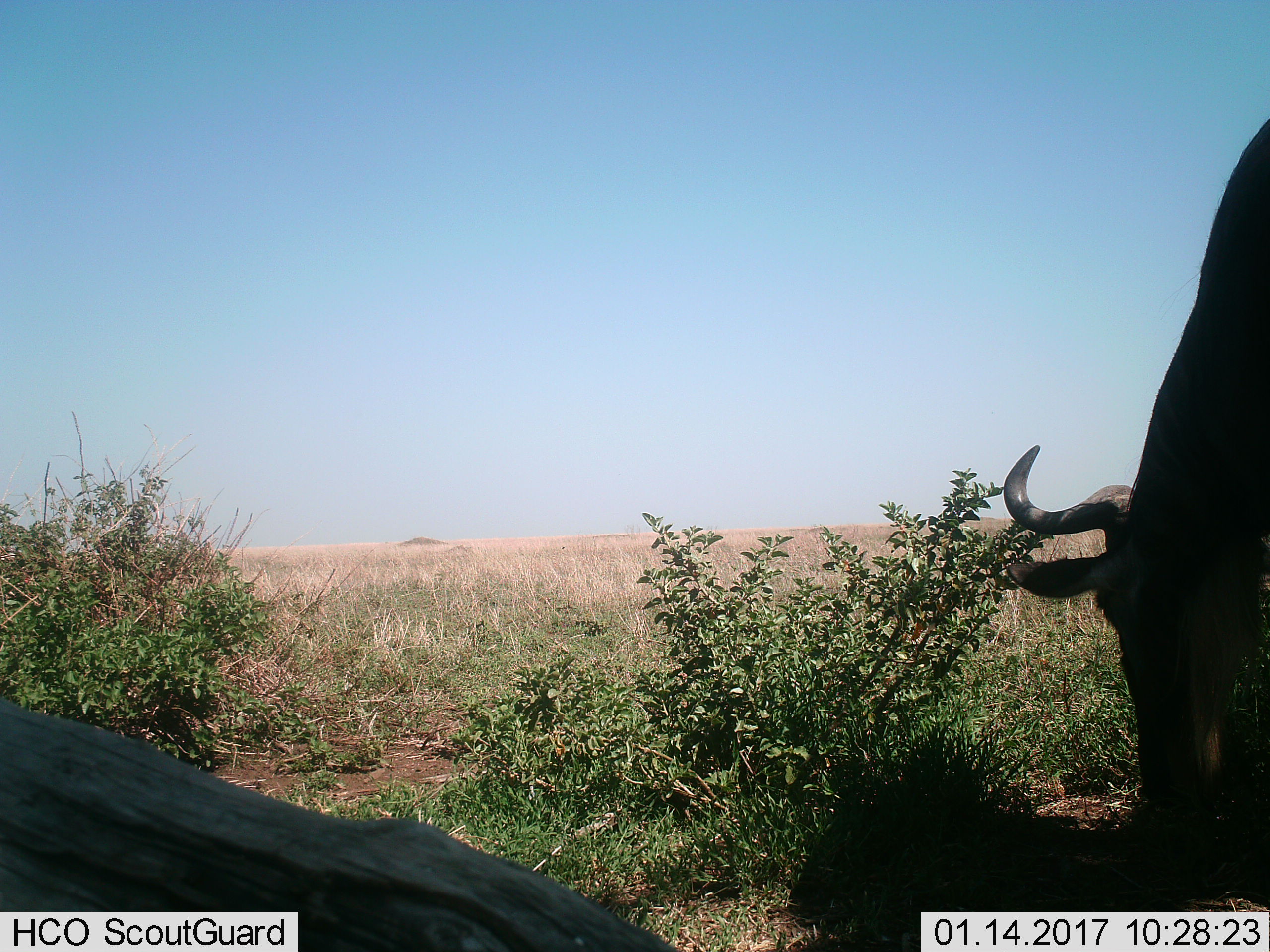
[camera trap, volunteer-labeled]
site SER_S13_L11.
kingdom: Animalia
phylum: Chordata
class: Mammalia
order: Artiodactyla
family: Bovidae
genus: Connochaetes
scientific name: Connochaetes taurinus taurinus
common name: blue wildebeest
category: wildebeestblue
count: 1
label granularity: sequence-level